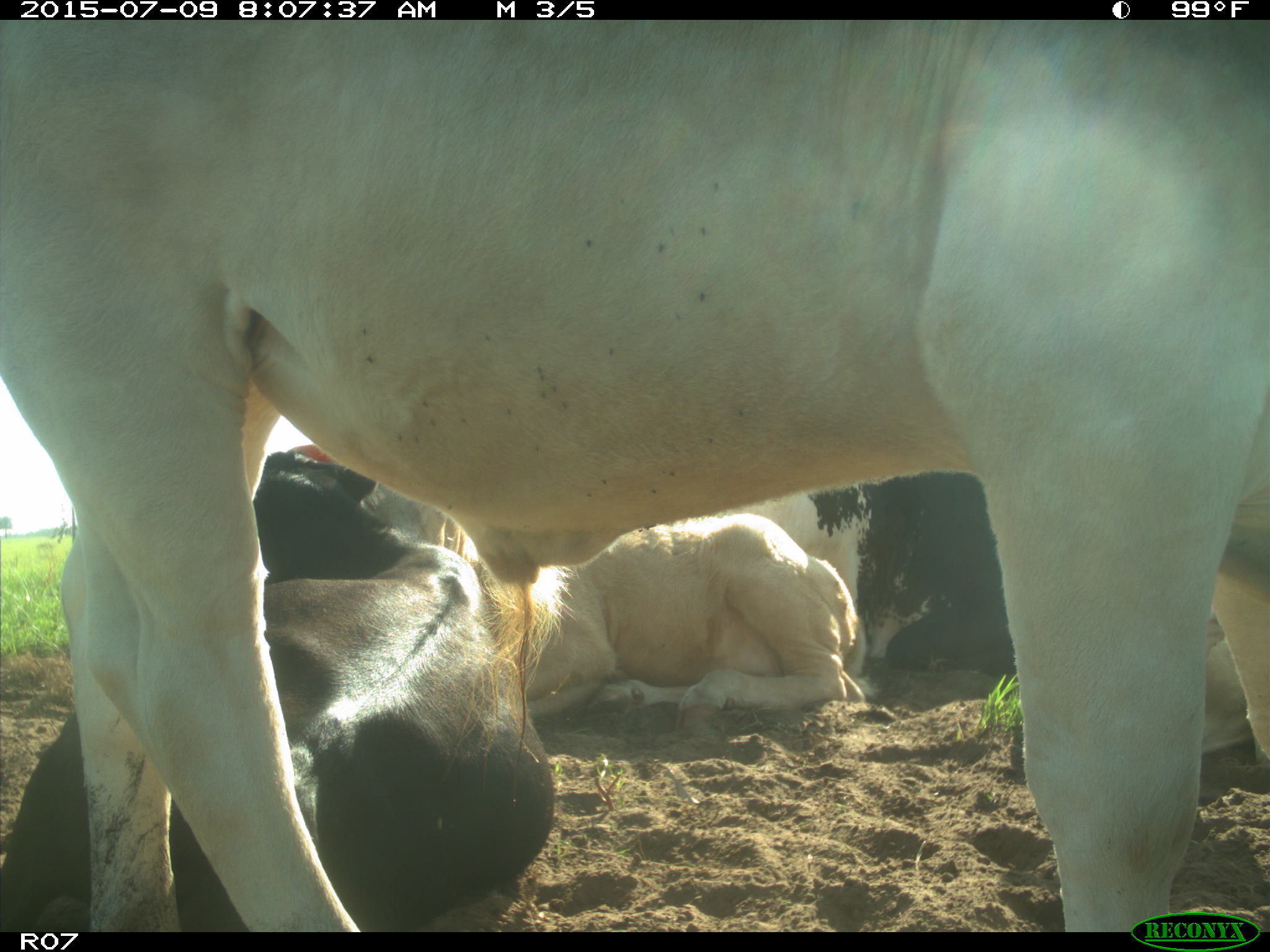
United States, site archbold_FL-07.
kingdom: Animalia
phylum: Chordata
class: Mammalia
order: Artiodactyla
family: Bovidae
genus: Bos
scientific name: Bos taurus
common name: domestic cow